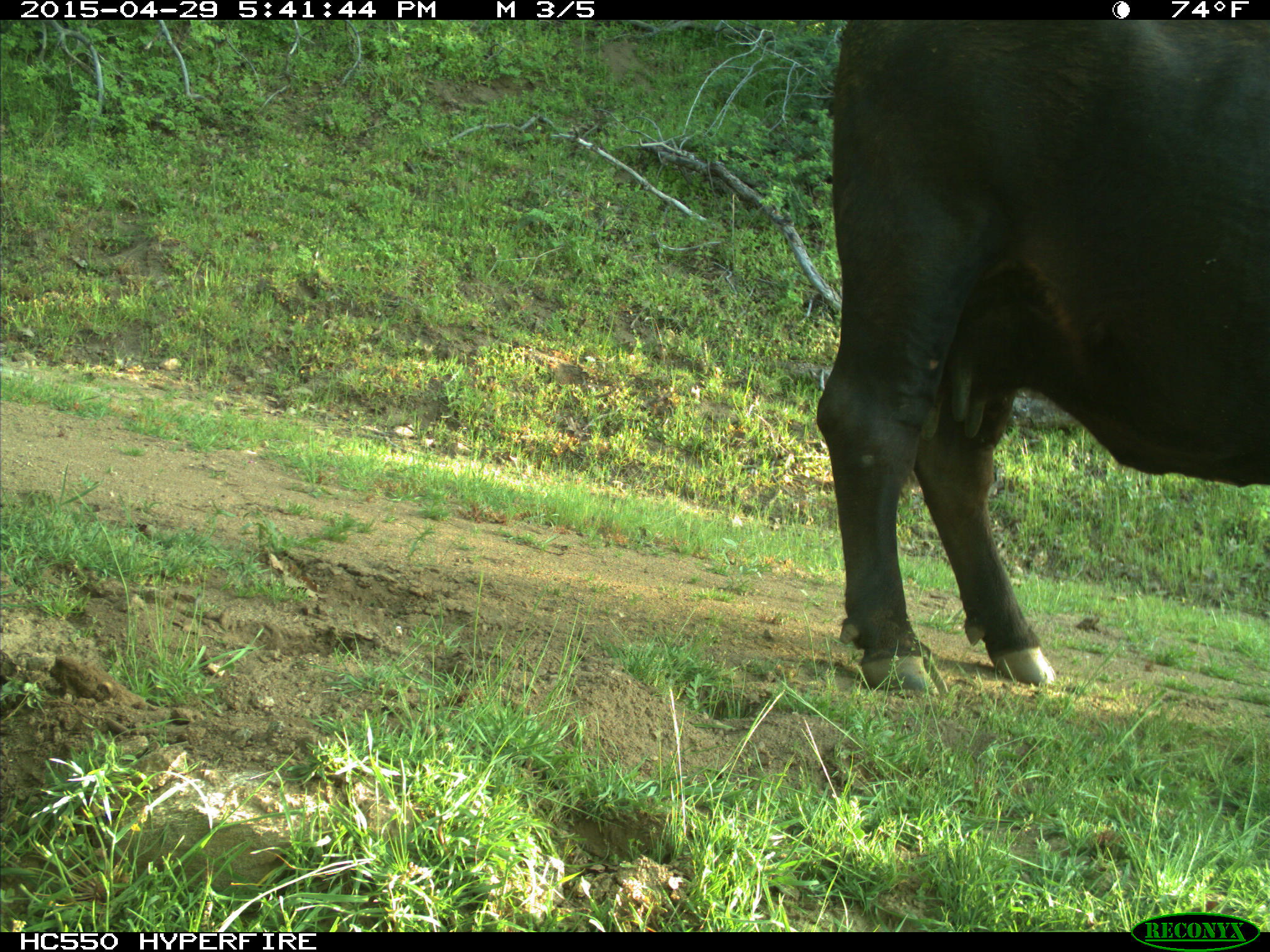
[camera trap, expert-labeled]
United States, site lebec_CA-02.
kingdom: Animalia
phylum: Chordata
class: Mammalia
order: Artiodactyla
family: Bovidae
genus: Bos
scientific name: Bos taurus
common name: domestic cow